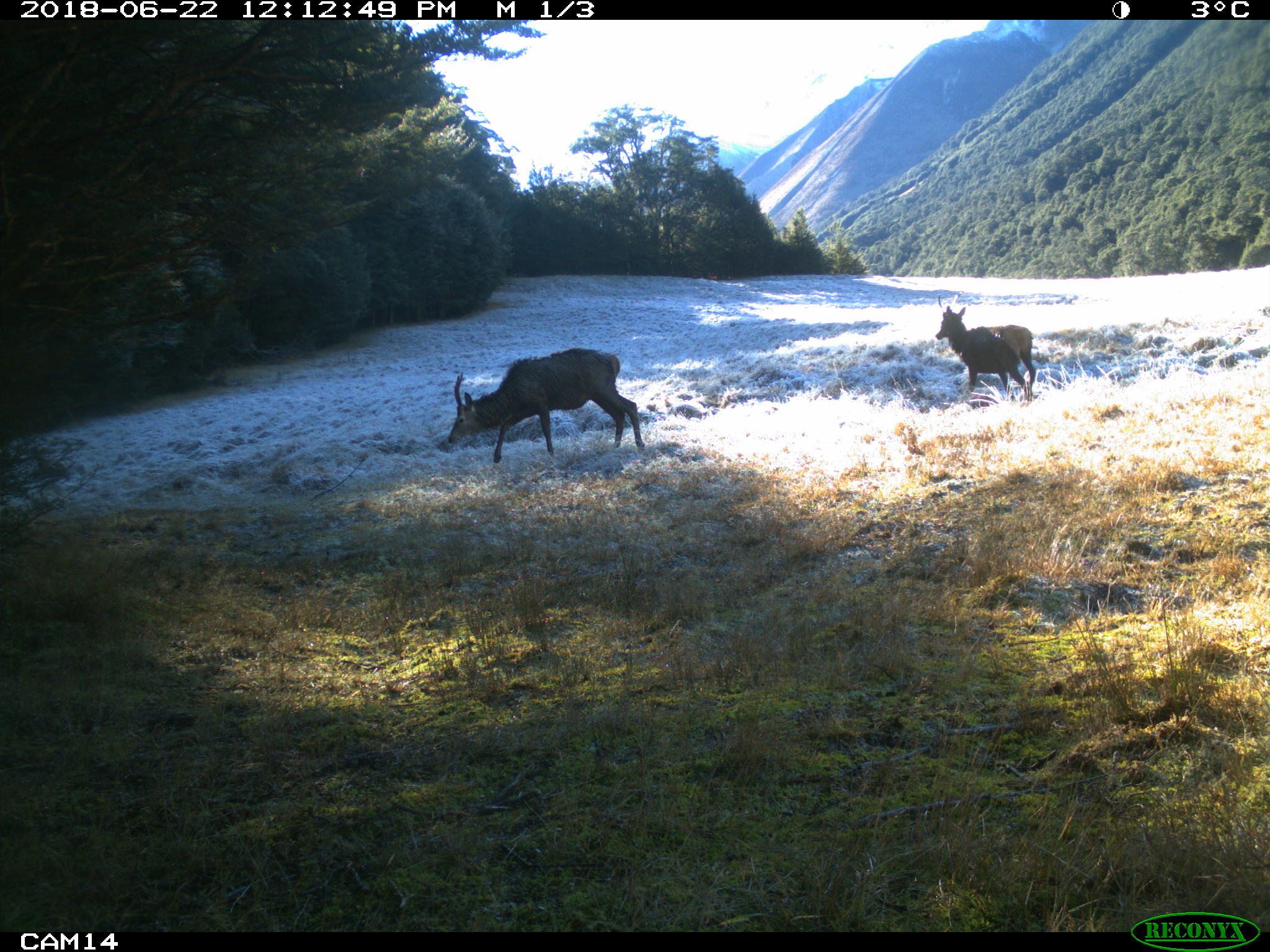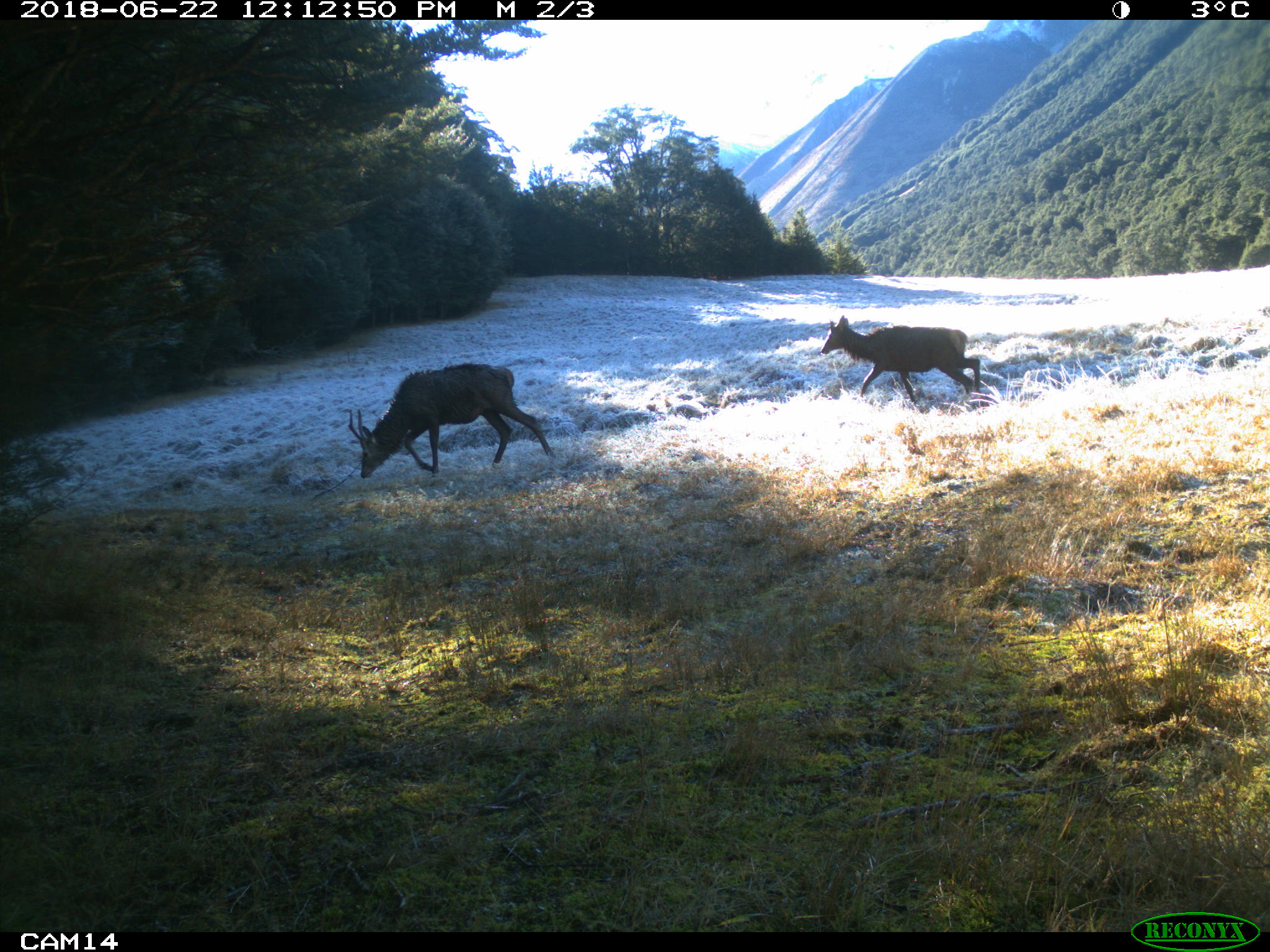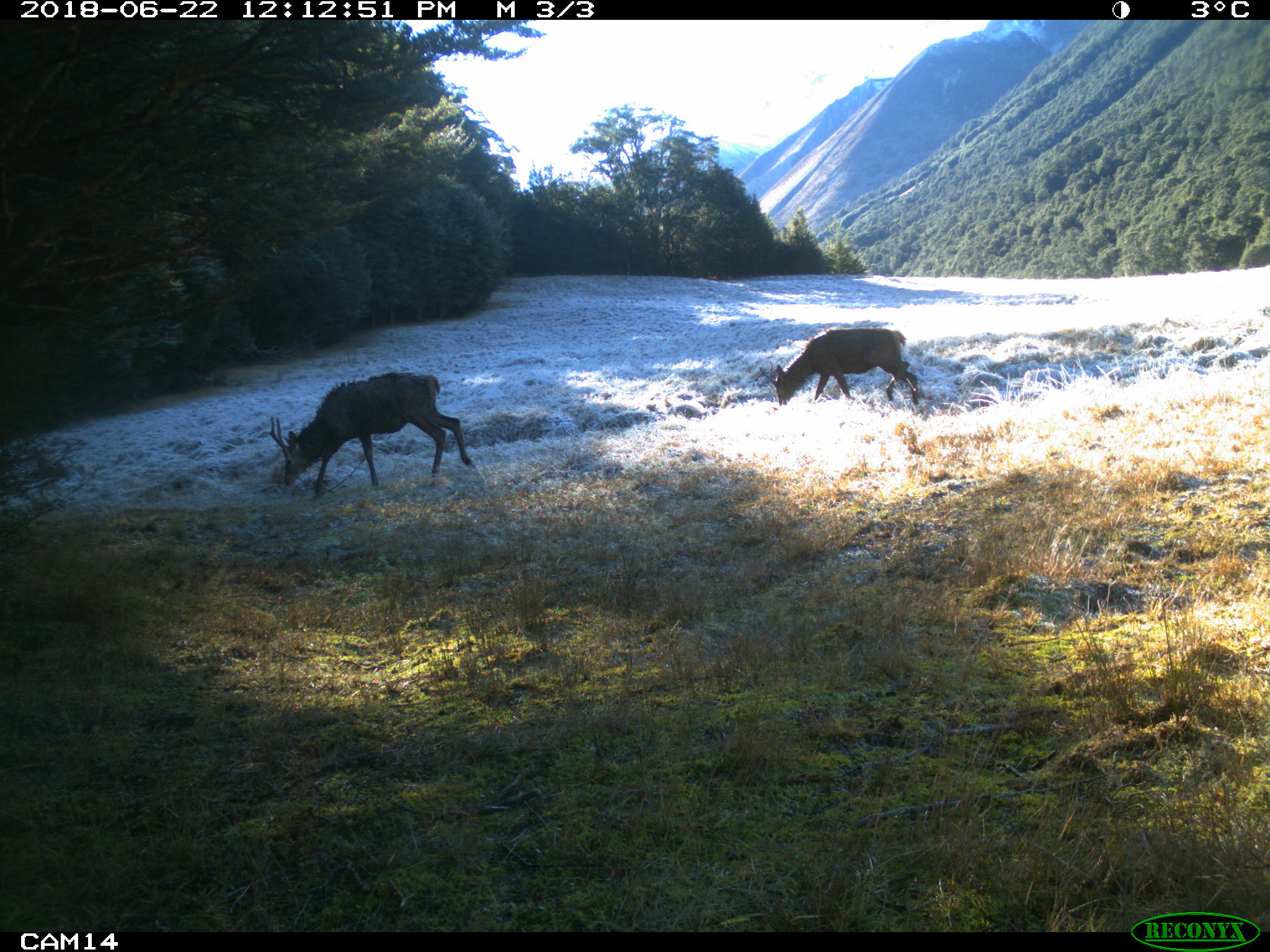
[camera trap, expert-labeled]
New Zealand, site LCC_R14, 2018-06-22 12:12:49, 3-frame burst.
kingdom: Animalia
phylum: Chordata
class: Mammalia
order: Artiodactyla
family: Cervidae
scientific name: Cervidae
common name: deer